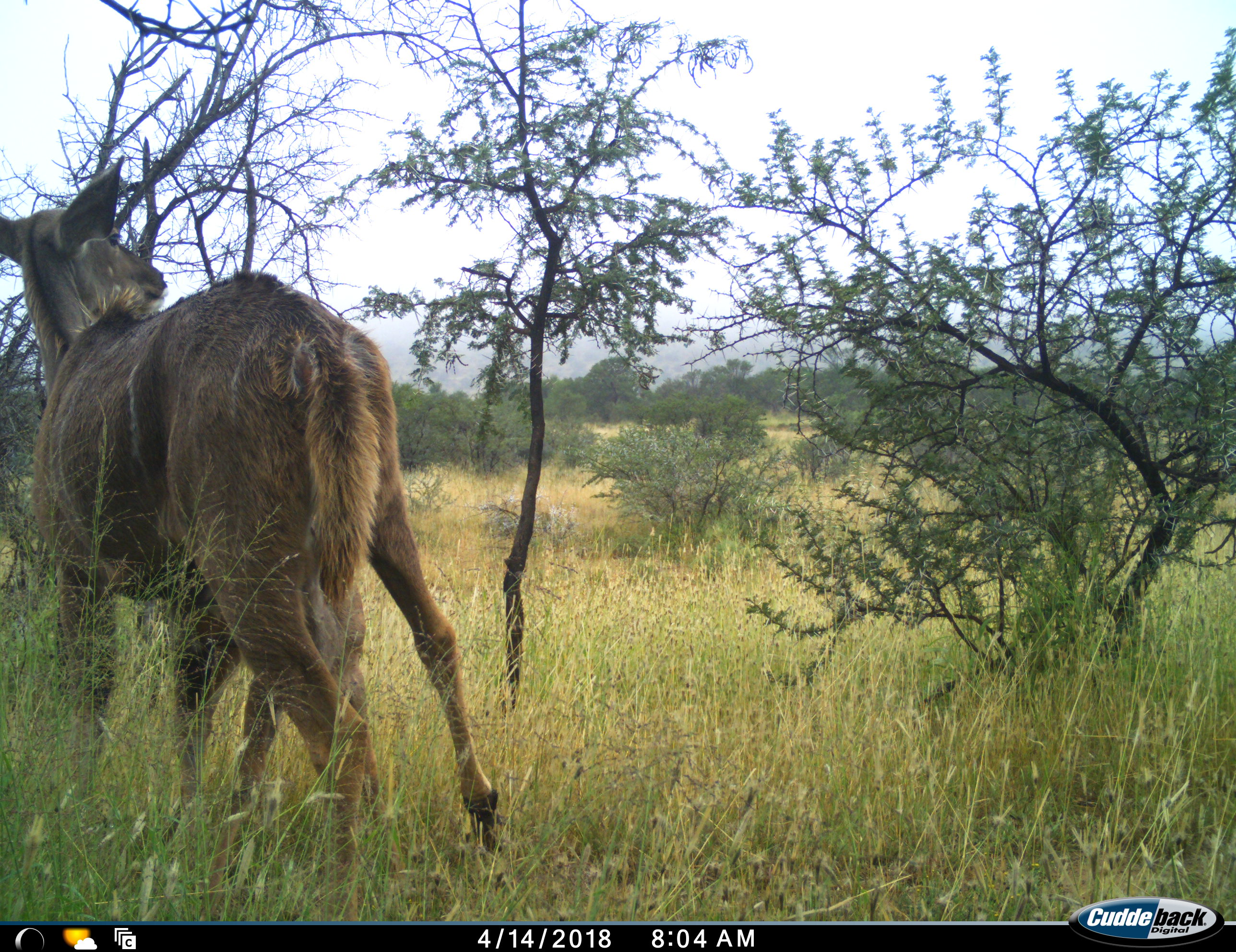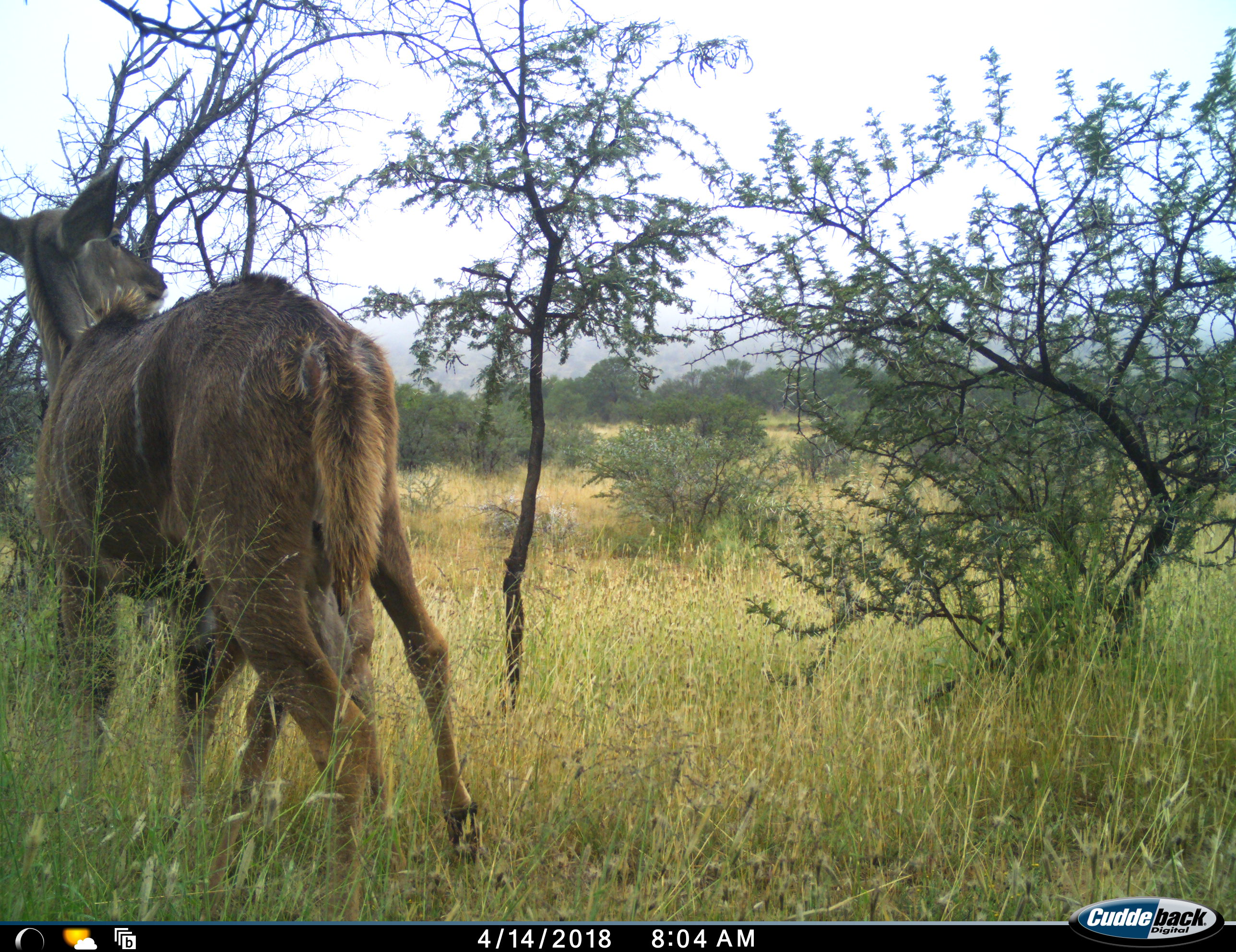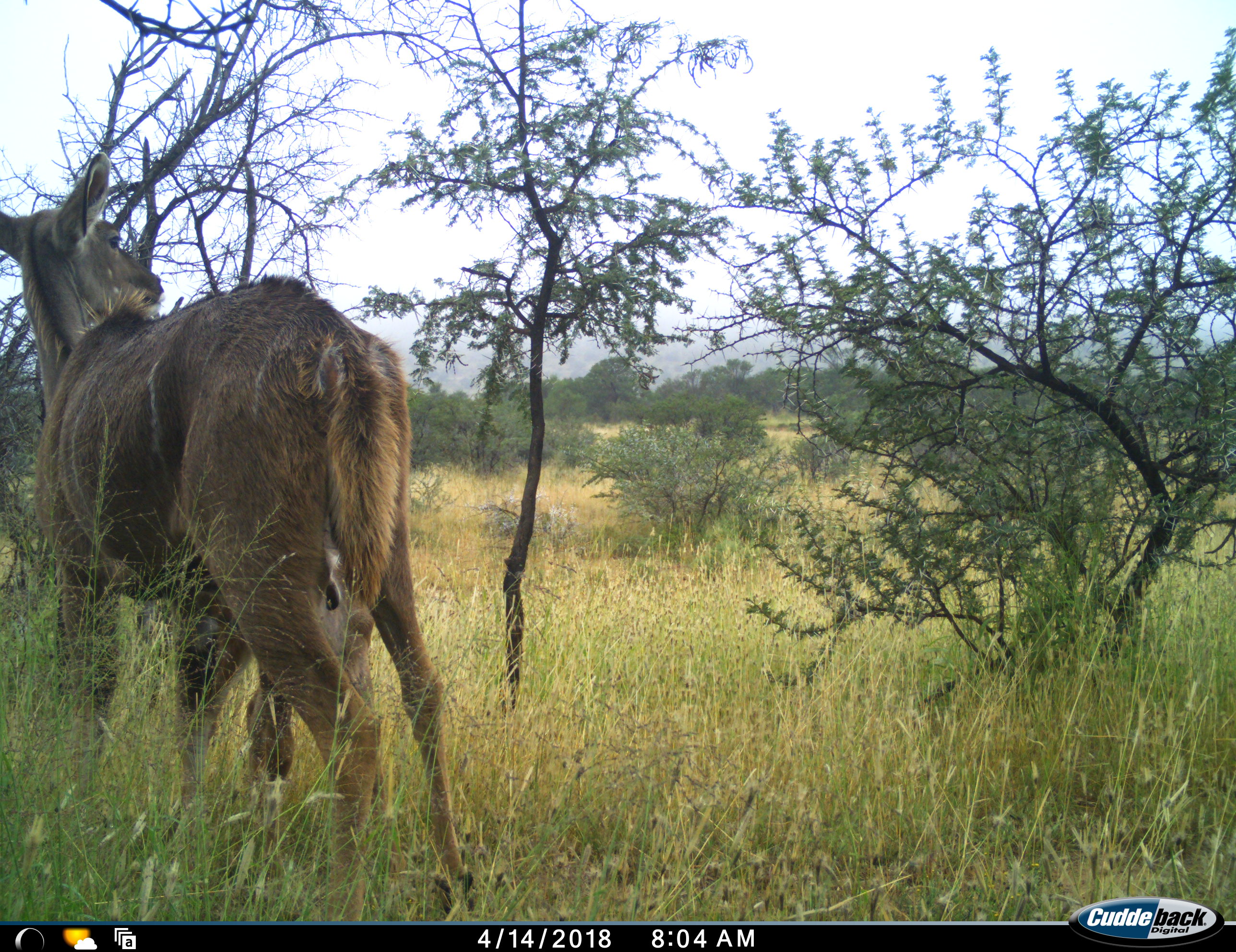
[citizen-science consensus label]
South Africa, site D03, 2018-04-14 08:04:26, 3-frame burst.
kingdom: Animalia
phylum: Chordata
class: Mammalia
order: Artiodactyla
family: Bovidae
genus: Tragelaphus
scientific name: Tragelaphus strepsiceros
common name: greater kudu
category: kudu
Kudu (greater kudu) (Tragelaphus strepsiceros), count 1. Behavior (volunteer vote fractions): standing 67%, resting 0%, moving 0%, interacting 33%. Young present (vote fraction): 33%. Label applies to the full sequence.